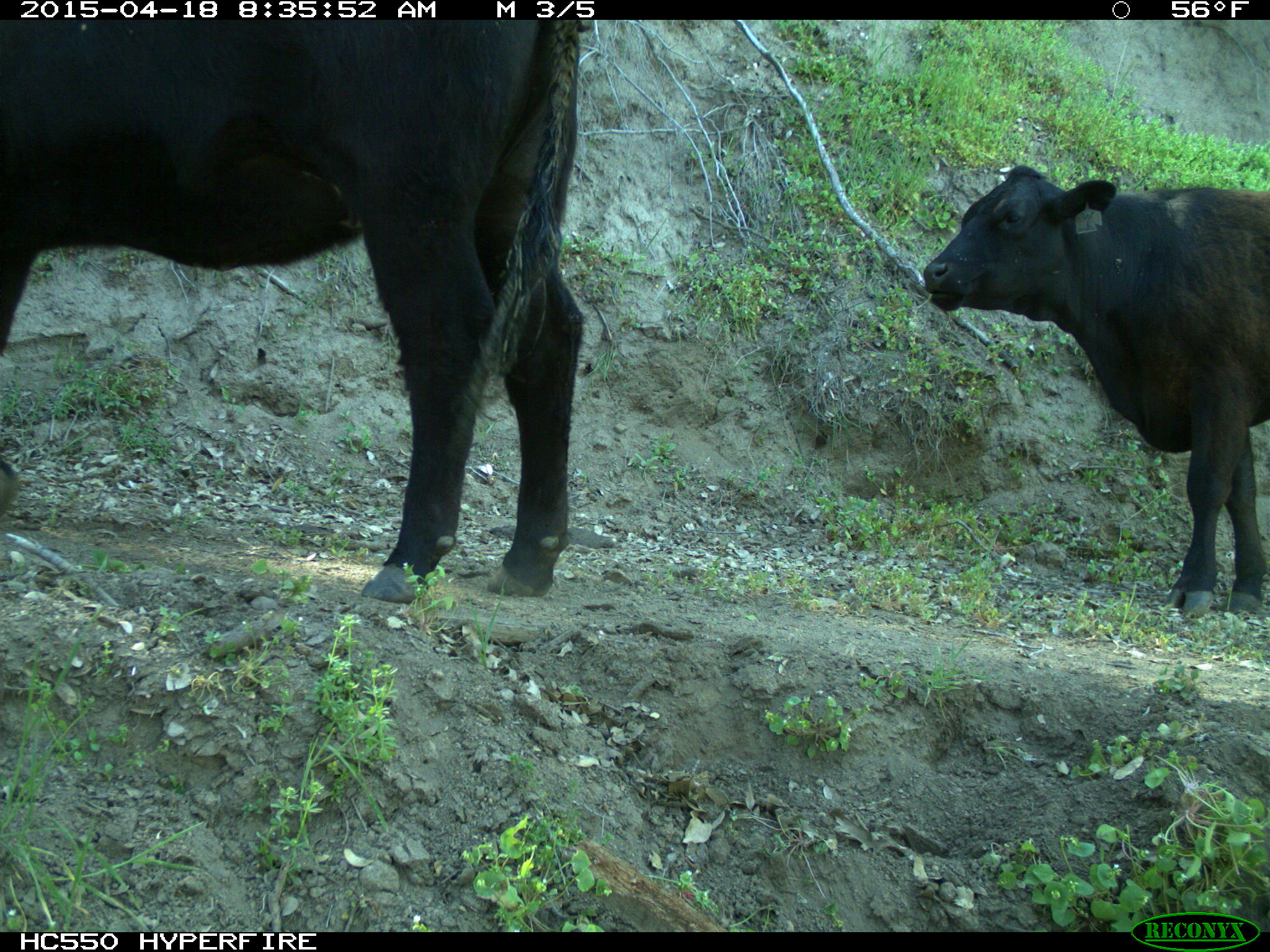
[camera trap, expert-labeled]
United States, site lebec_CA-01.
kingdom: Animalia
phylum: Chordata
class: Mammalia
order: Artiodactyla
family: Bovidae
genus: Bos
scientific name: Bos taurus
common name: domestic cow